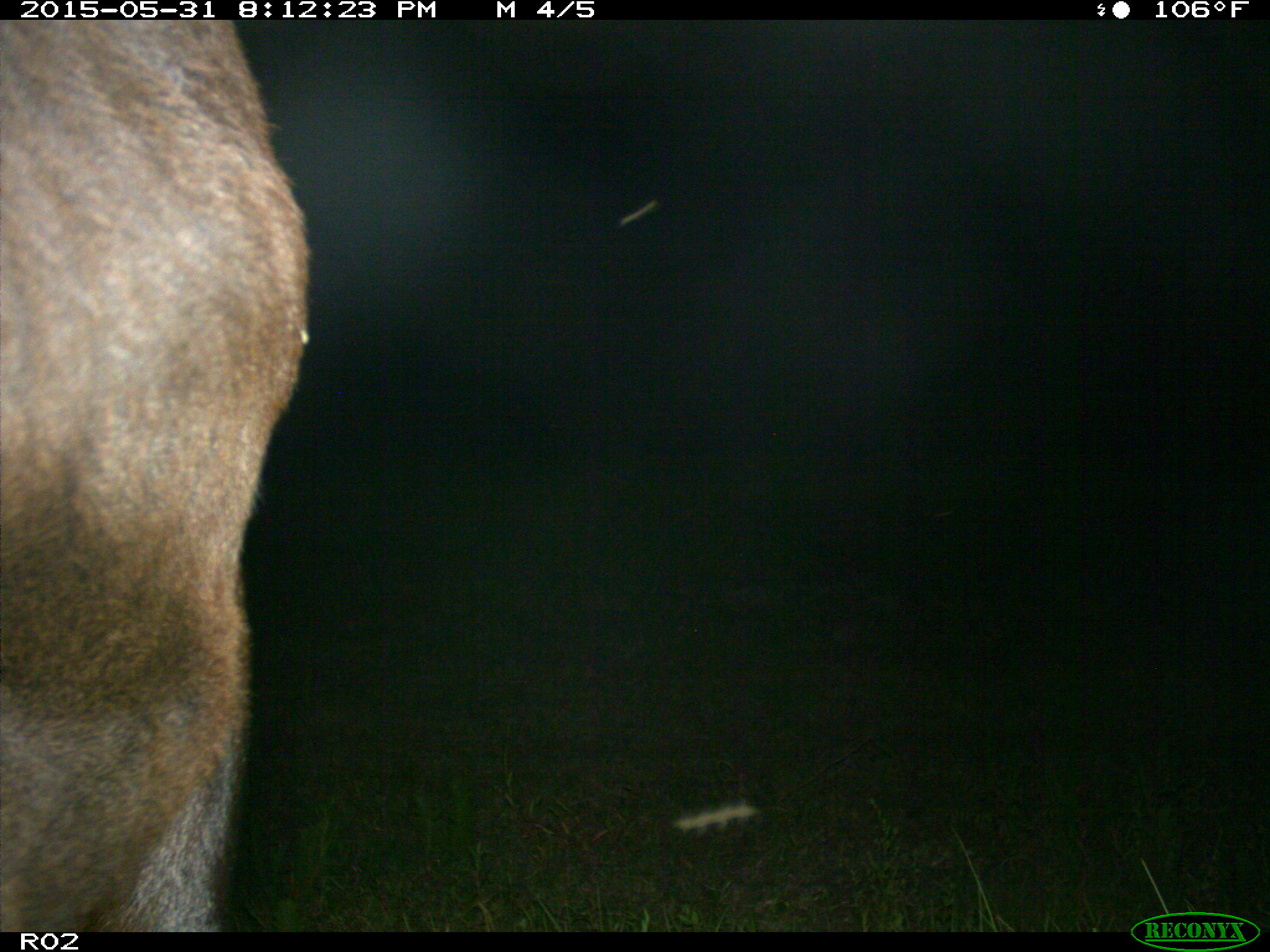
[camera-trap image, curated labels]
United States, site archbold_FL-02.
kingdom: Animalia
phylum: Chordata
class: Mammalia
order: Artiodactyla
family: Bovidae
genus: Bos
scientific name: Bos taurus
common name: domestic cow